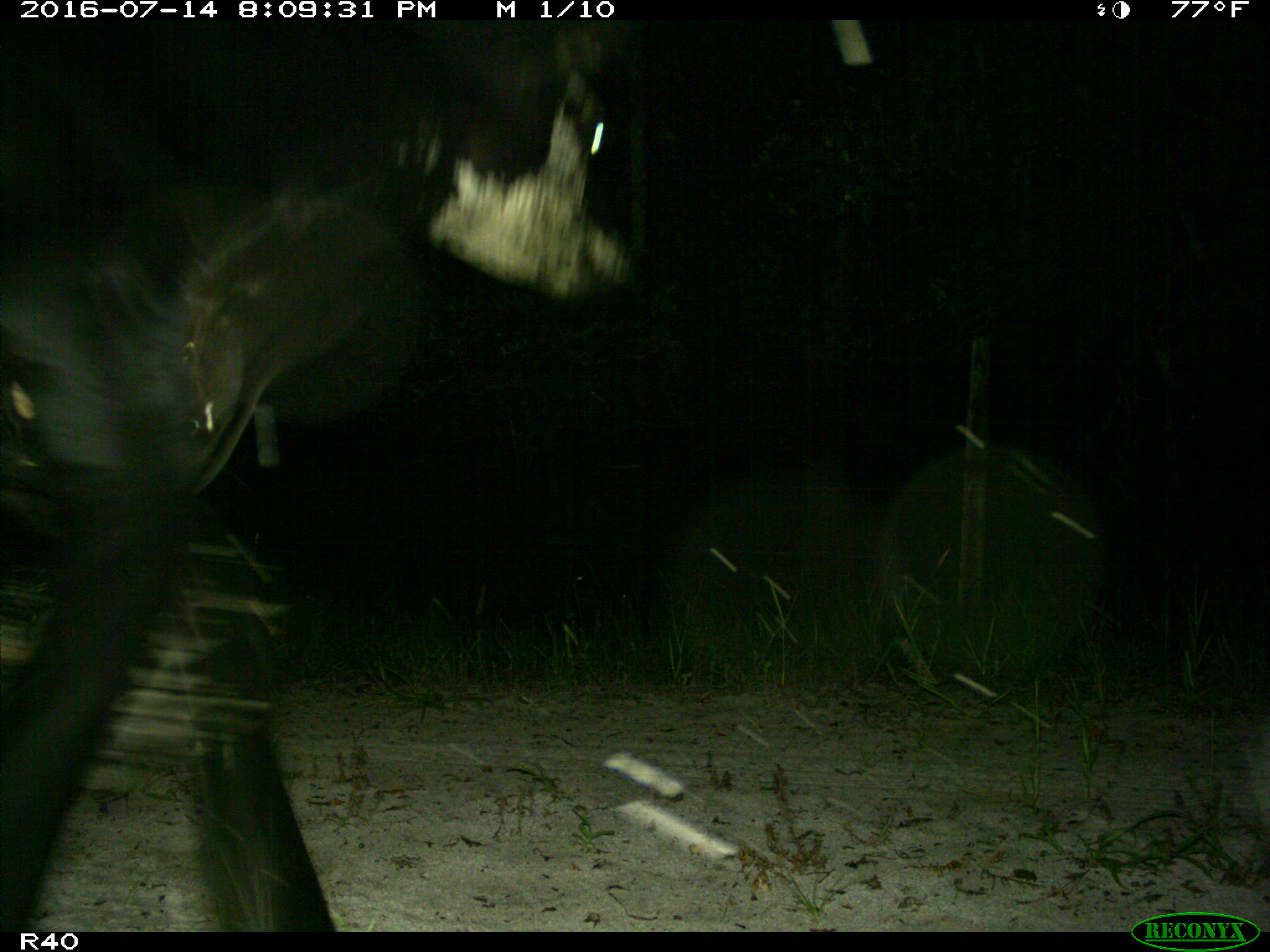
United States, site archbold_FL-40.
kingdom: Animalia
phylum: Chordata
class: Mammalia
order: Artiodactyla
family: Bovidae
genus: Bos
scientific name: Bos taurus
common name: domestic cow